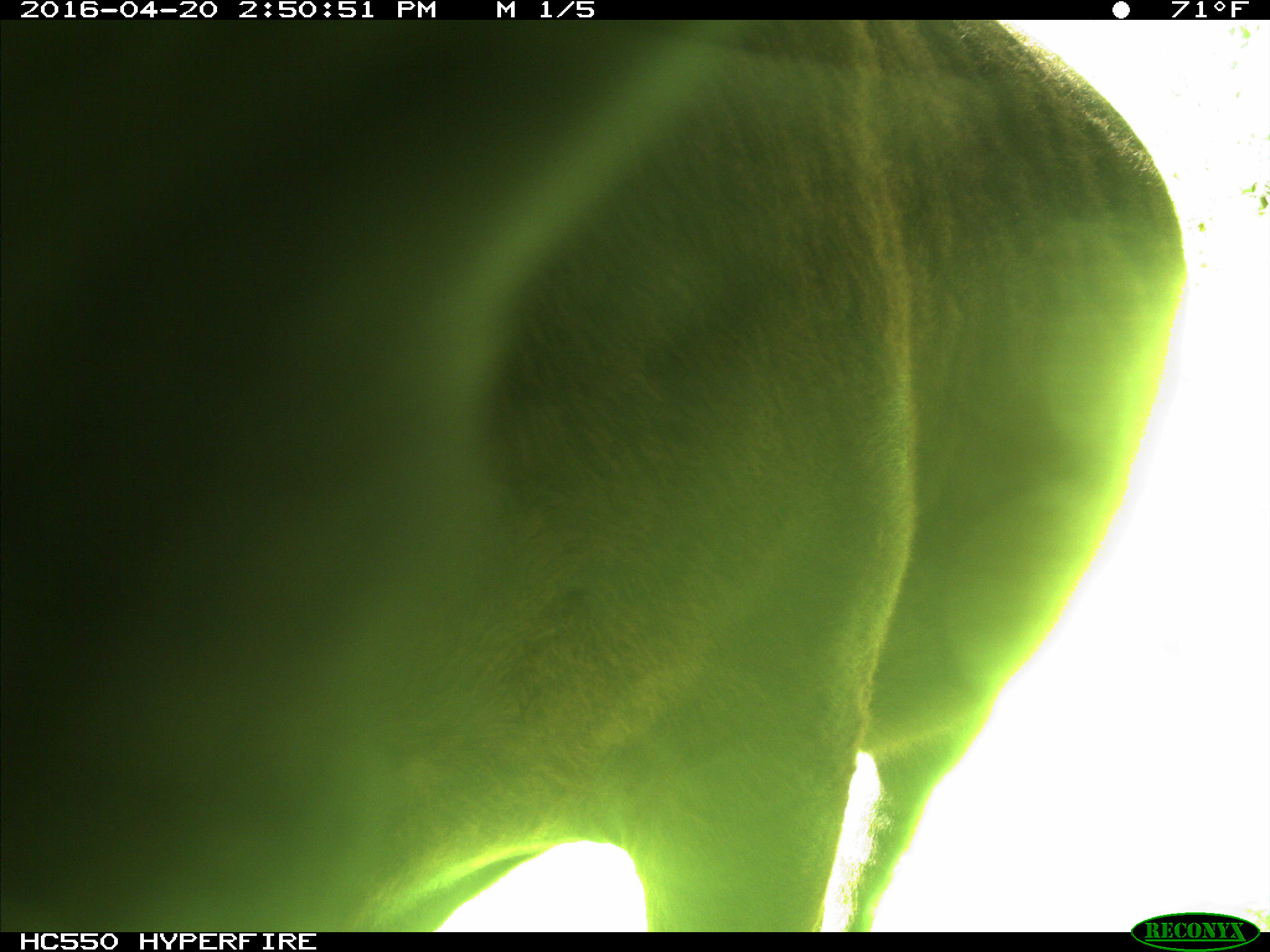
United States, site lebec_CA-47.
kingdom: Animalia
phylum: Chordata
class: Mammalia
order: Artiodactyla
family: Bovidae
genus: Bos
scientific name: Bos taurus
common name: domestic cow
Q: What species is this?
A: Bos taurus (domestic cow).